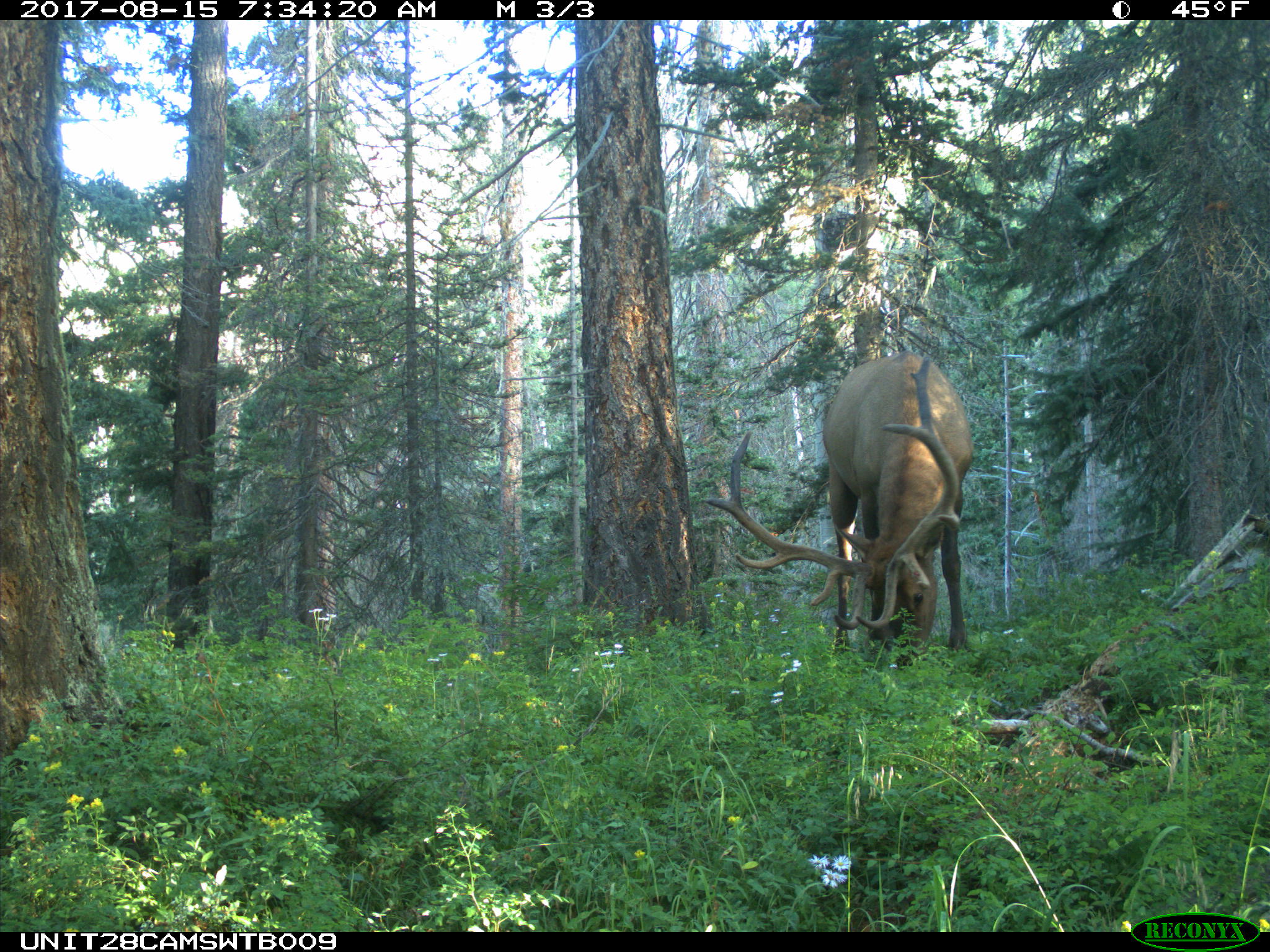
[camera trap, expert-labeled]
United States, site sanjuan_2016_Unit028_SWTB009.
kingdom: Animalia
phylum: Chordata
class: Mammalia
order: Artiodactyla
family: Cervidae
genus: Cervus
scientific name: Cervus elaphus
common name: red deer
Cervus elaphus (red deer).